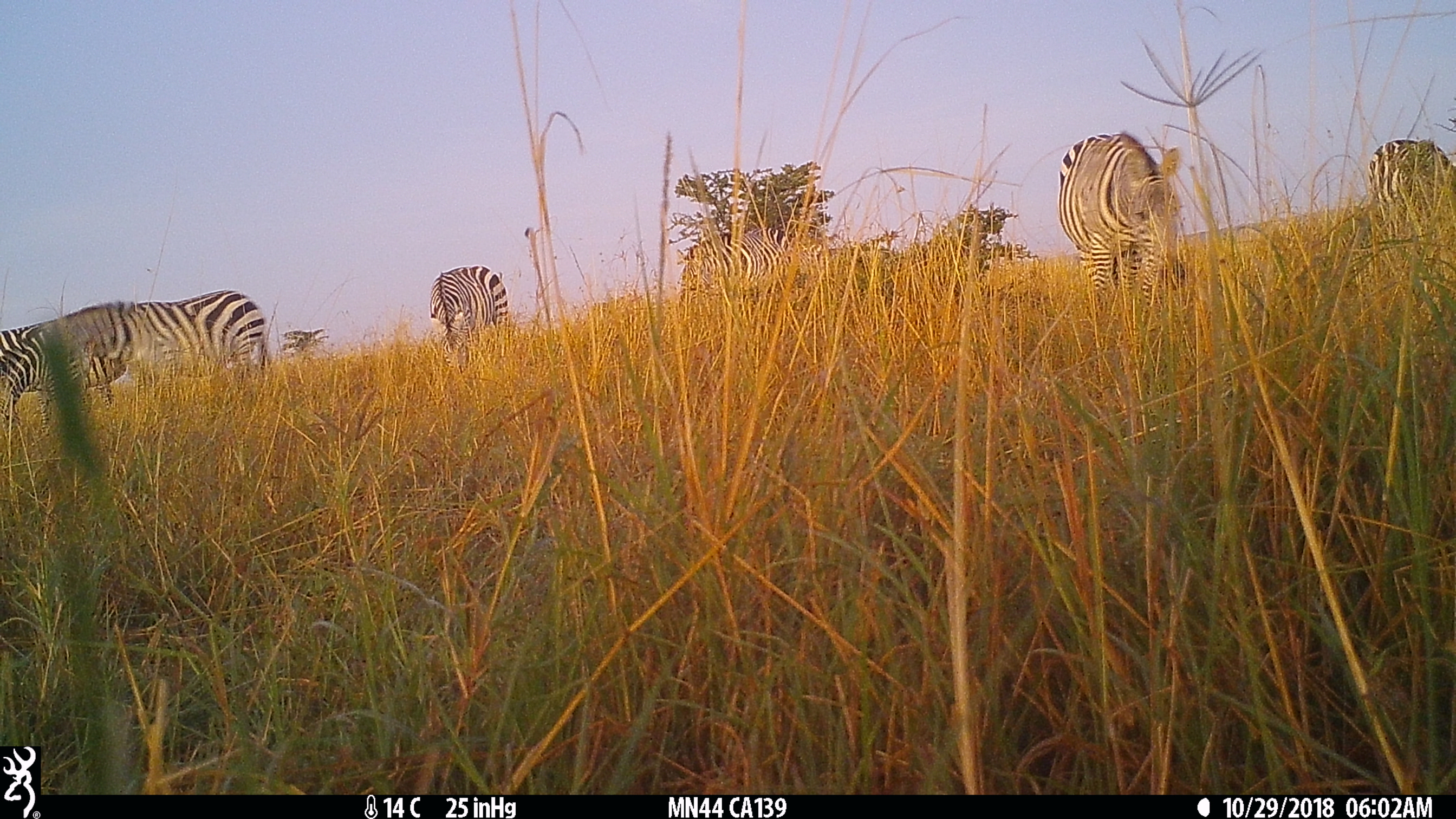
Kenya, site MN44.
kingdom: Animalia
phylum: Chordata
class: Mammalia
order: Perissodactyla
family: Equidae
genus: Equus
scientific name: Equus quagga burchellii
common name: burchell's zebra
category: zebra